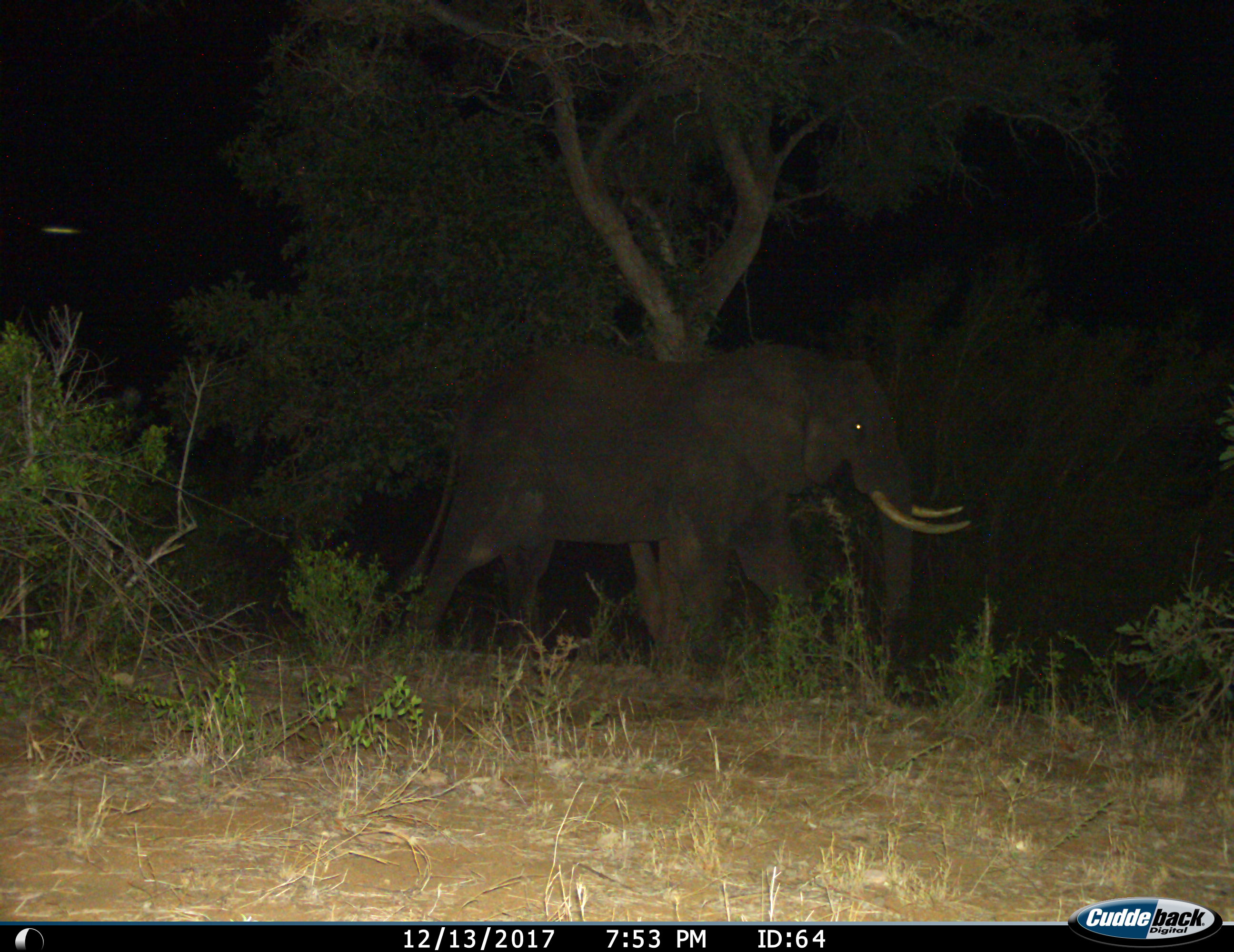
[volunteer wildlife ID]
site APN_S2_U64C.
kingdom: Animalia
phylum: Chordata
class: Mammalia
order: Proboscidea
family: Elephantidae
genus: Loxodonta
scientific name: Loxodonta africana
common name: african bush elephant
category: elephant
Elephant (african bush elephant) (Loxodonta africana), count 1. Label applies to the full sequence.